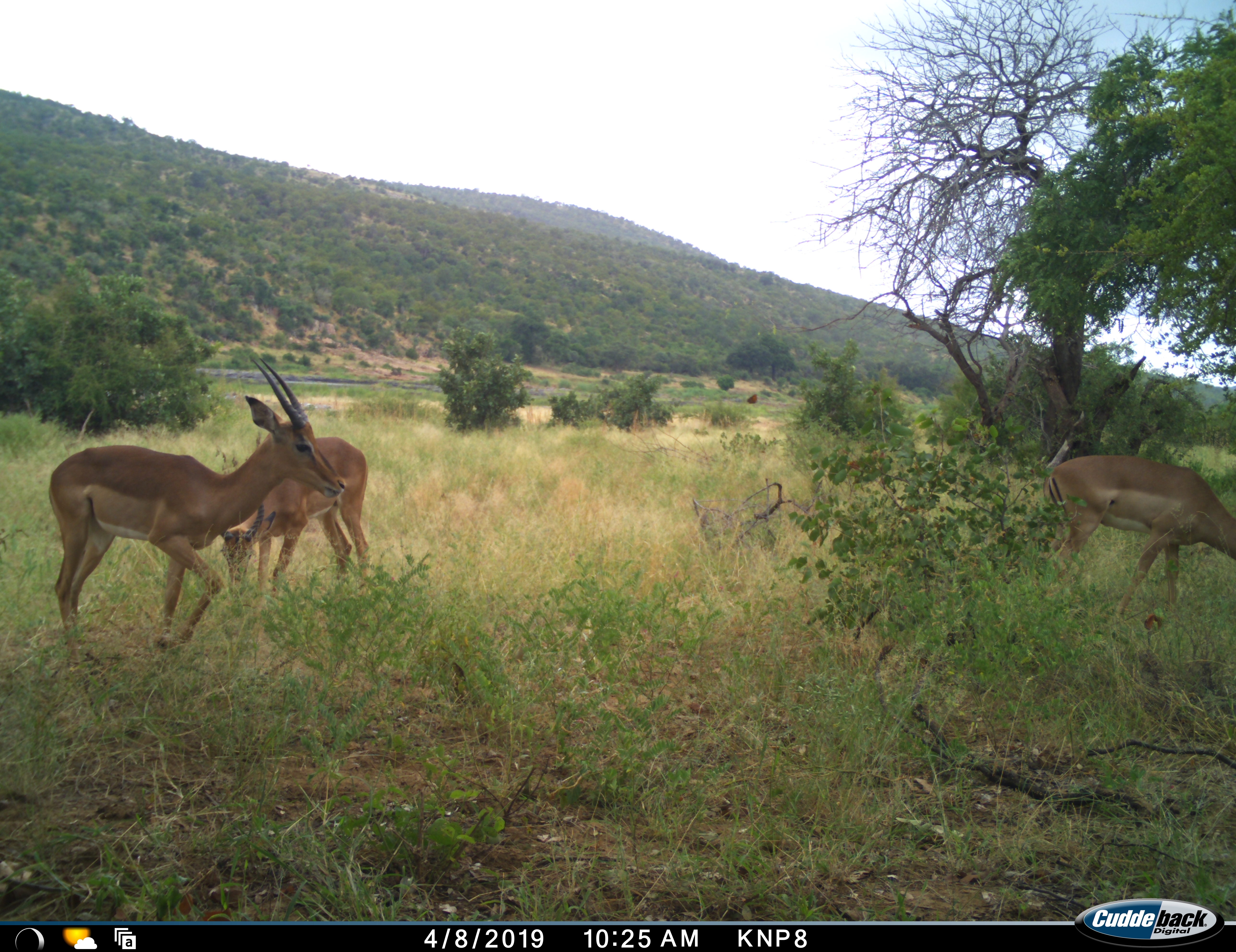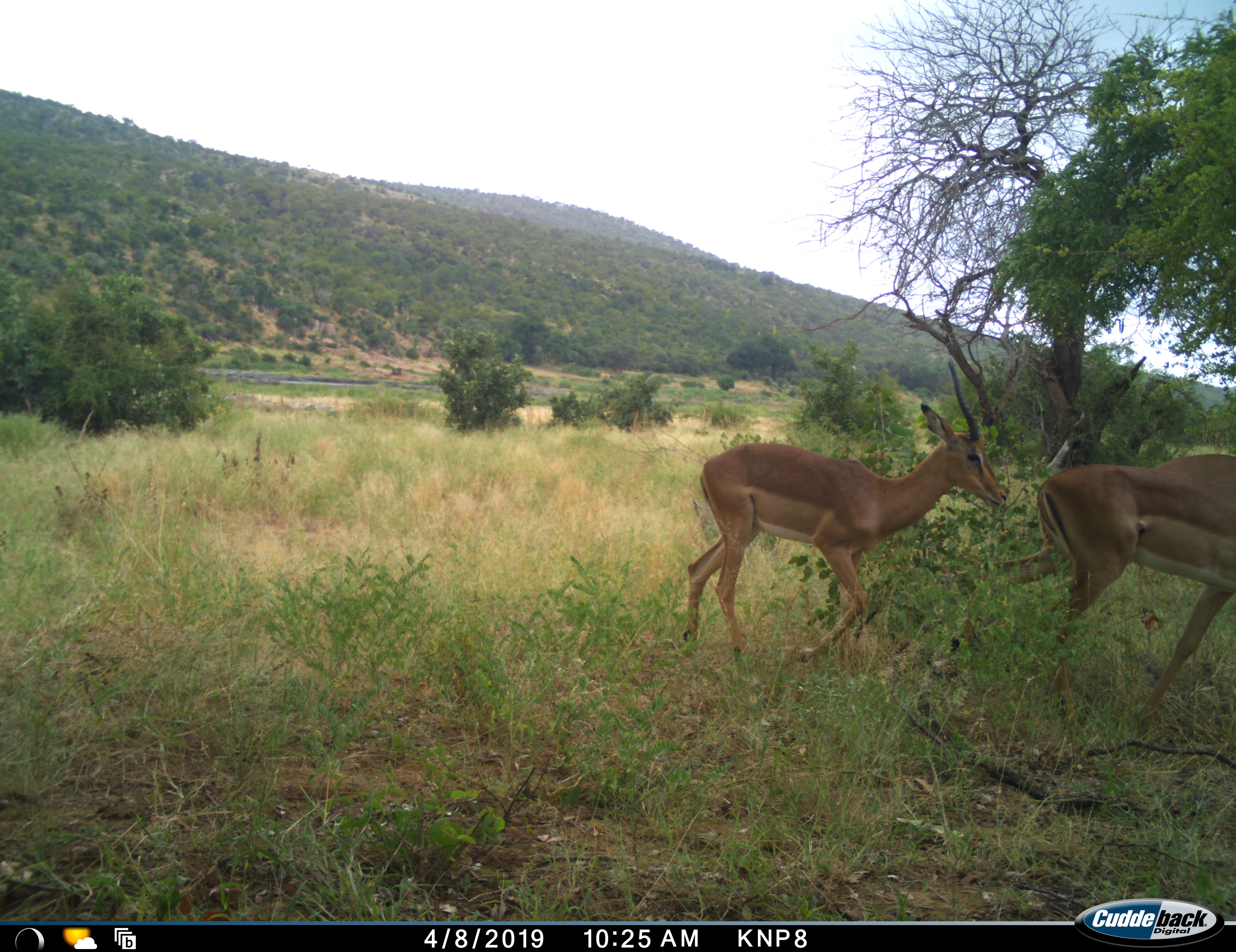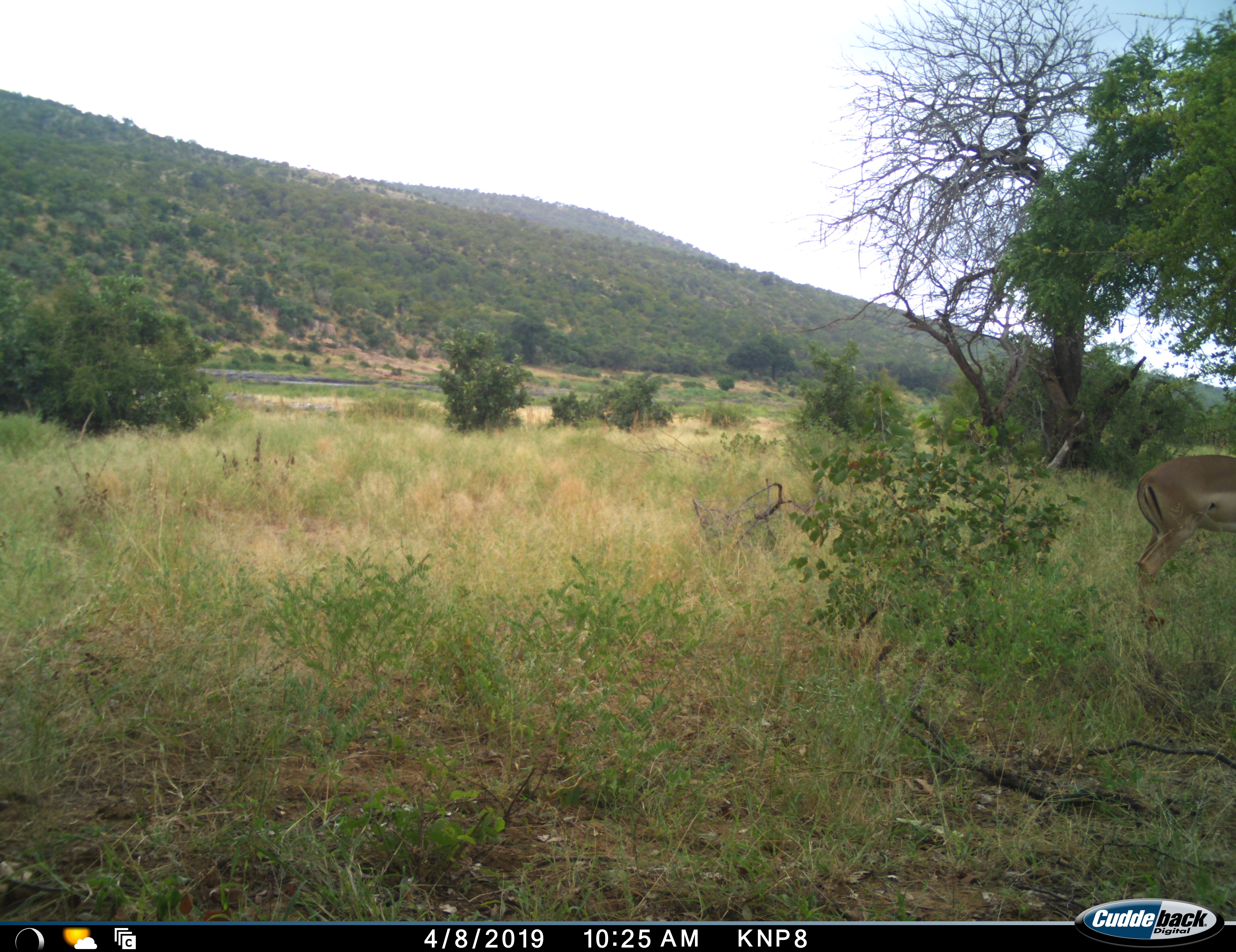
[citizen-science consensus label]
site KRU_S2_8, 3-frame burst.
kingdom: Animalia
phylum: Chordata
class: Mammalia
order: Artiodactyla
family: Bovidae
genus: Aepyceros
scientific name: Aepyceros melampus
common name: impala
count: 3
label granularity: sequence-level